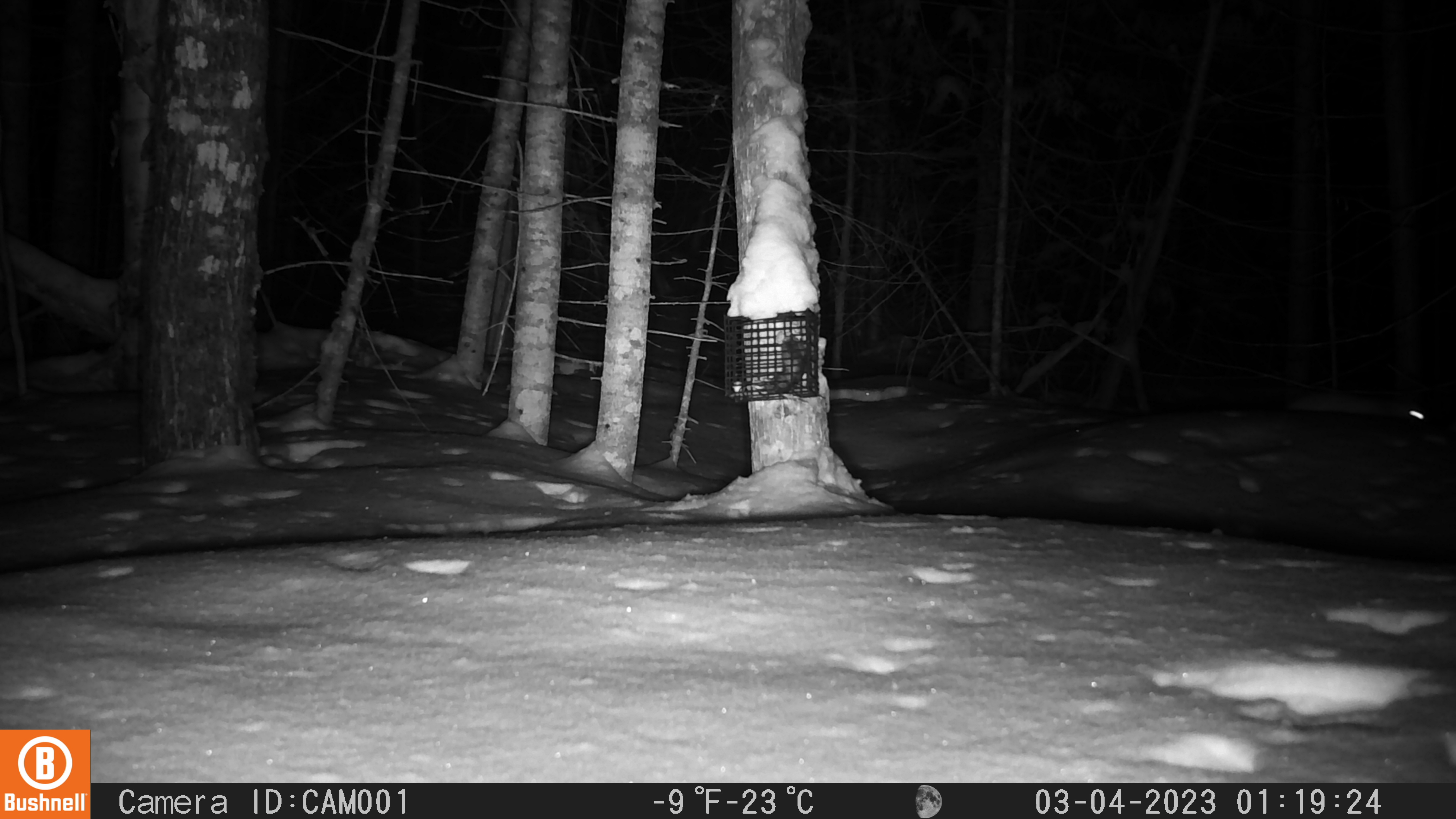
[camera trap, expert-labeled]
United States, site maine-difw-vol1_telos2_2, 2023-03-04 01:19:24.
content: unidentified animal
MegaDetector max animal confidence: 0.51